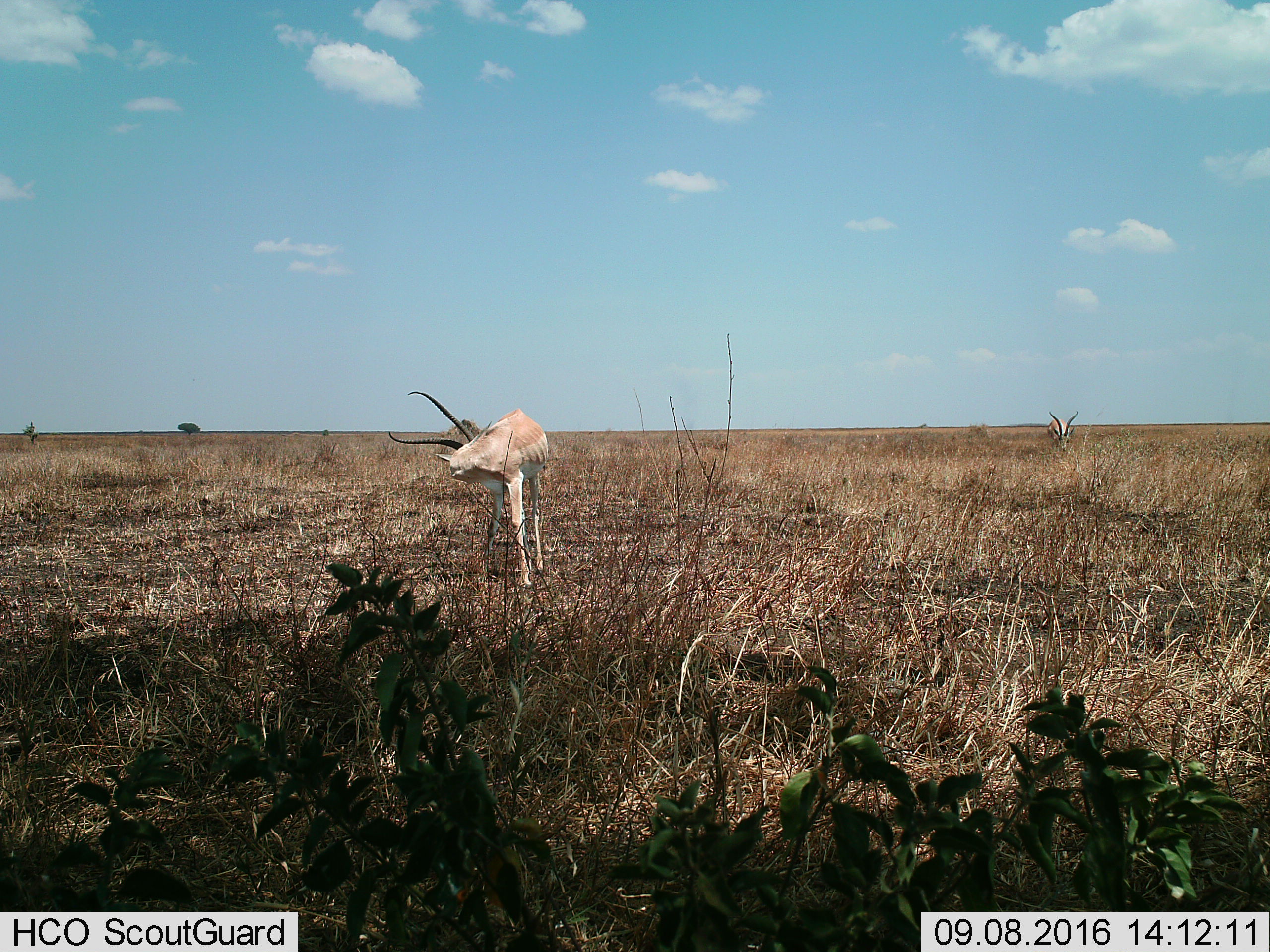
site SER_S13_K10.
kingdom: Animalia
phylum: Chordata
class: Mammalia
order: Artiodactyla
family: Bovidae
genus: Nanger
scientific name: Nanger granti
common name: grant's gazelle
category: gazellegrants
Gazellegrants (grant's gazelle) (Nanger granti), count 1. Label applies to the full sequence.